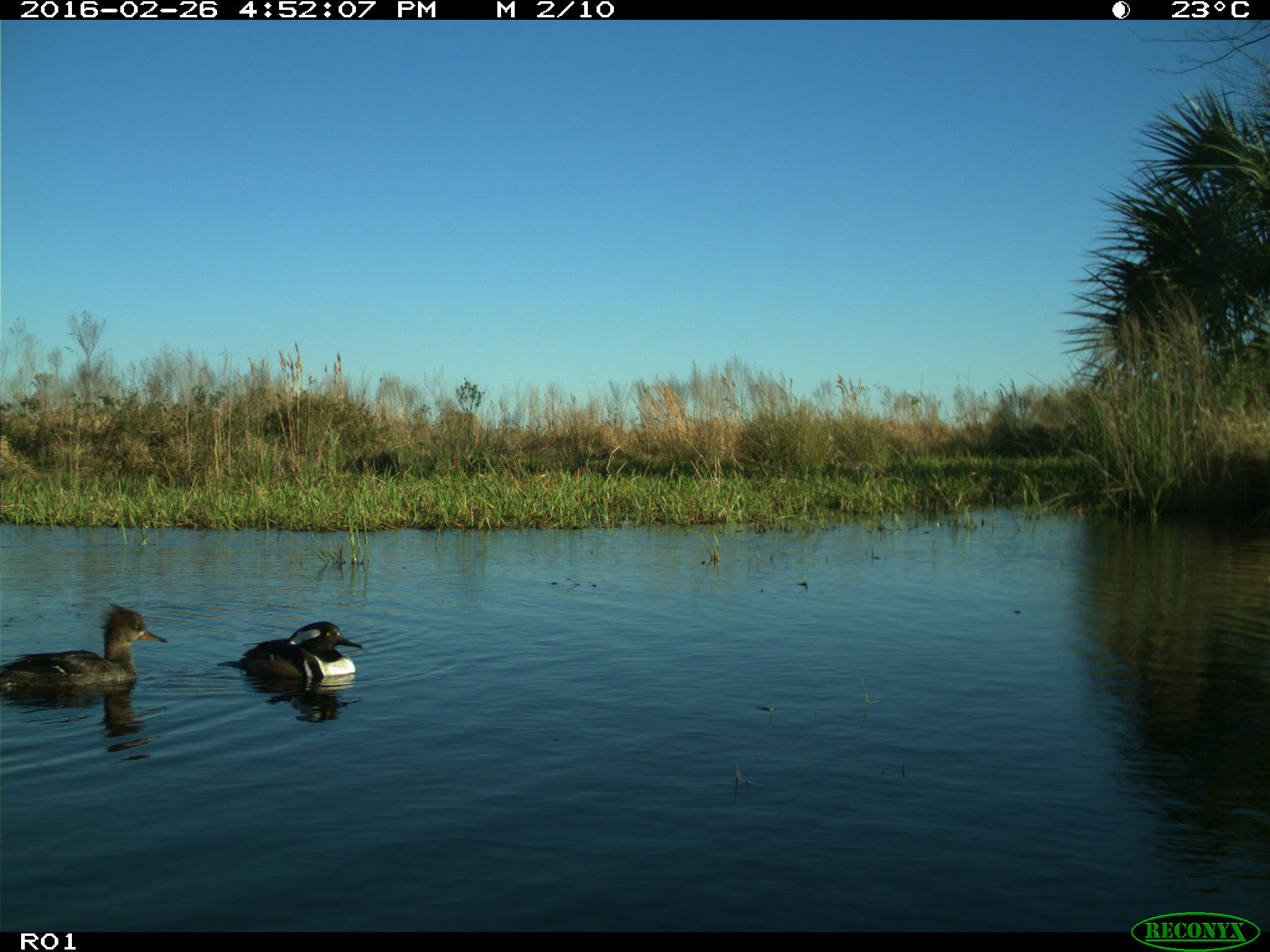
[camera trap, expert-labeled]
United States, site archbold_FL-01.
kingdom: Animalia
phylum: Chordata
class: Aves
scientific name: Aves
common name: birds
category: unidentified bird